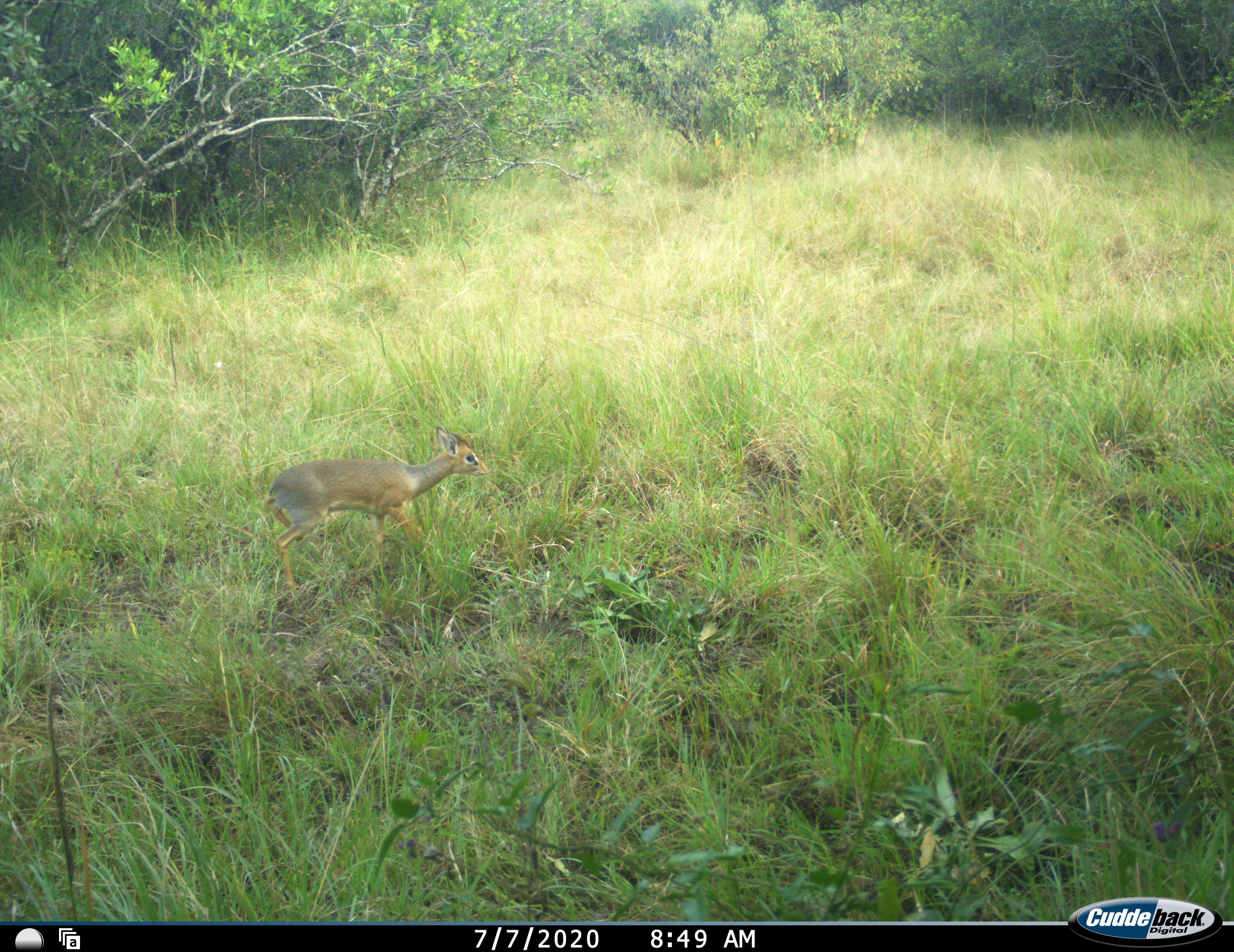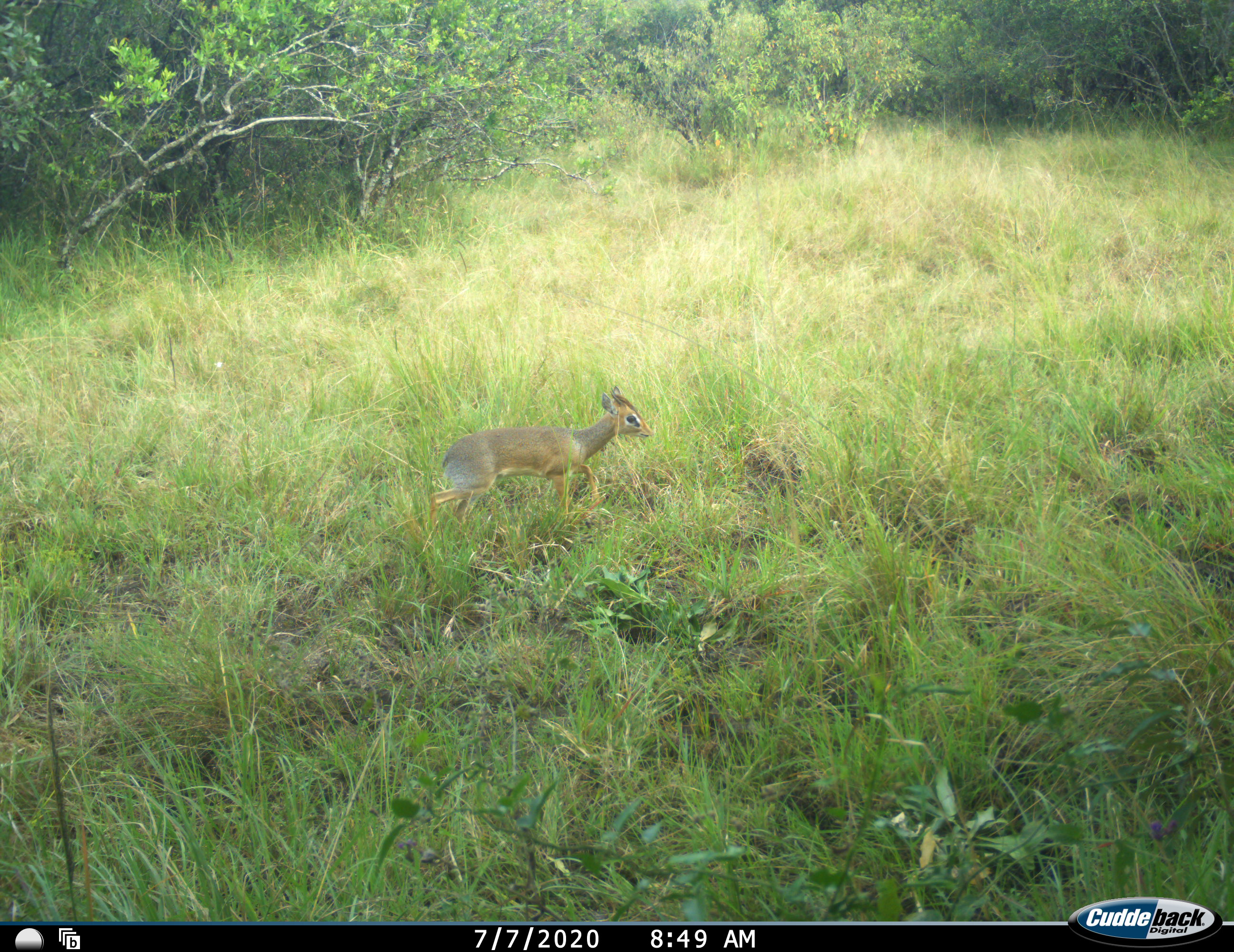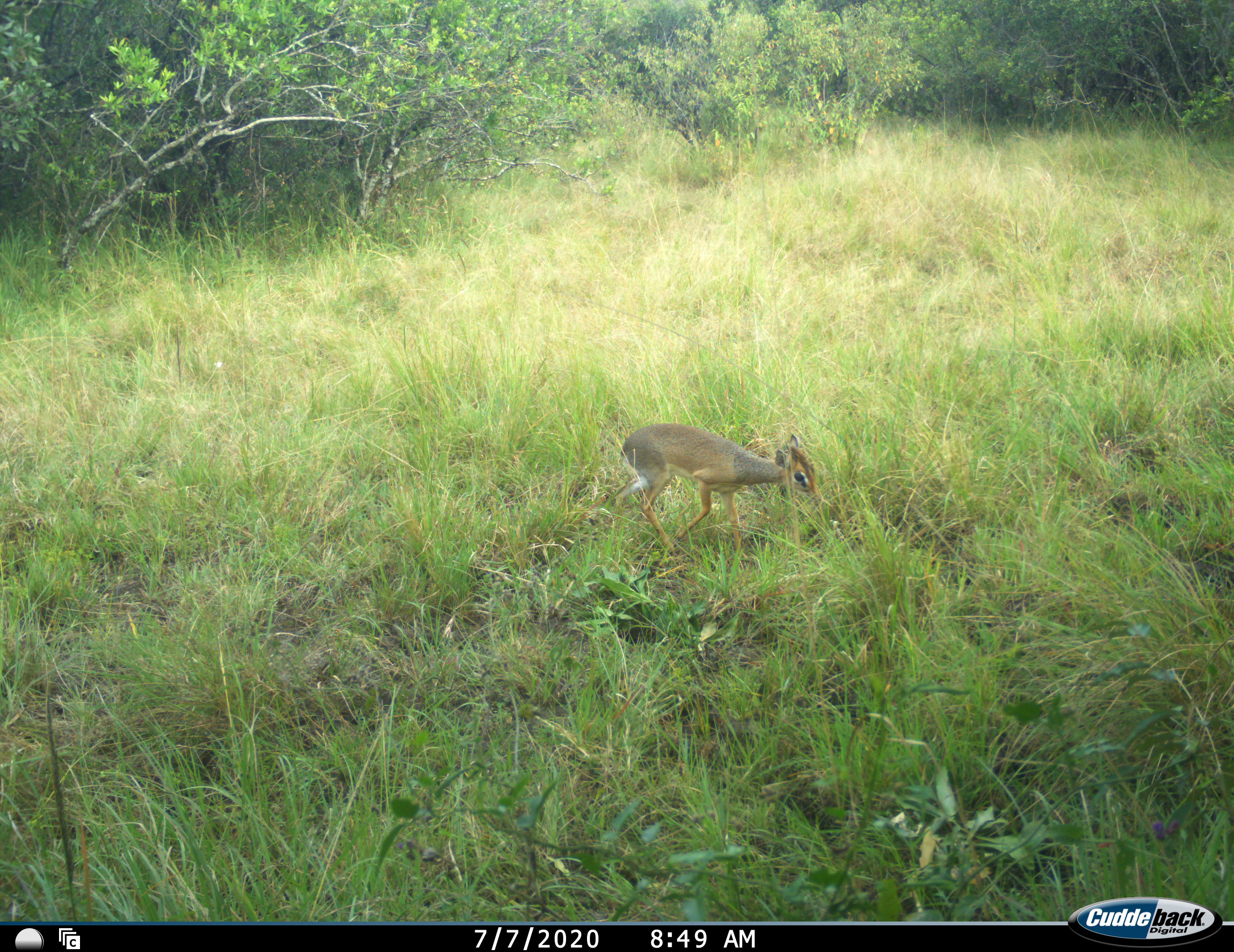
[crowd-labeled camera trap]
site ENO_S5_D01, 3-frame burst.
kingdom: Animalia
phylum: Chordata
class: Mammalia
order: Artiodactyla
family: Bovidae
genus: Madoqua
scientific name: Madoqua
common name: dik-dik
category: dikdik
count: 1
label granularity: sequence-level